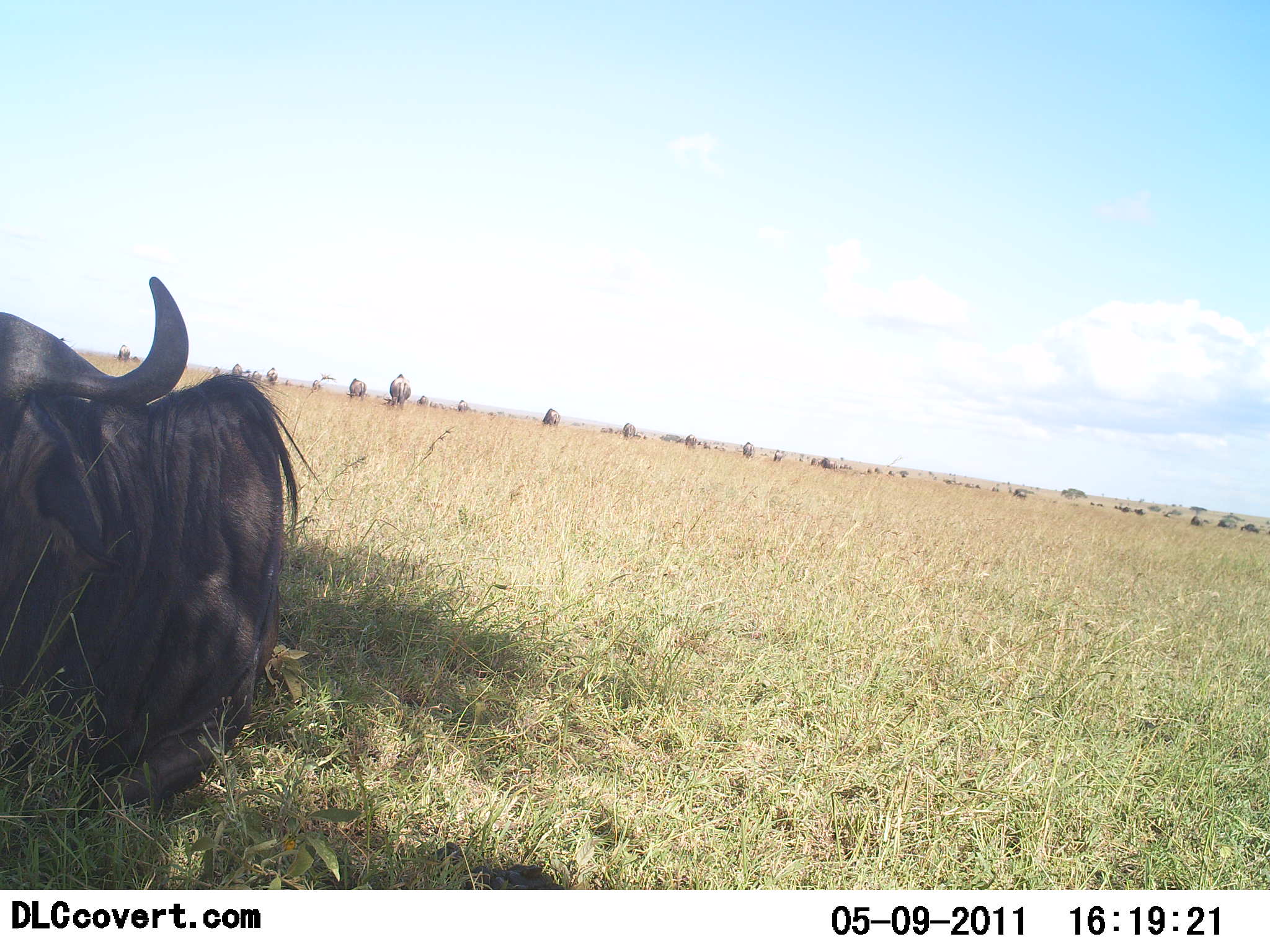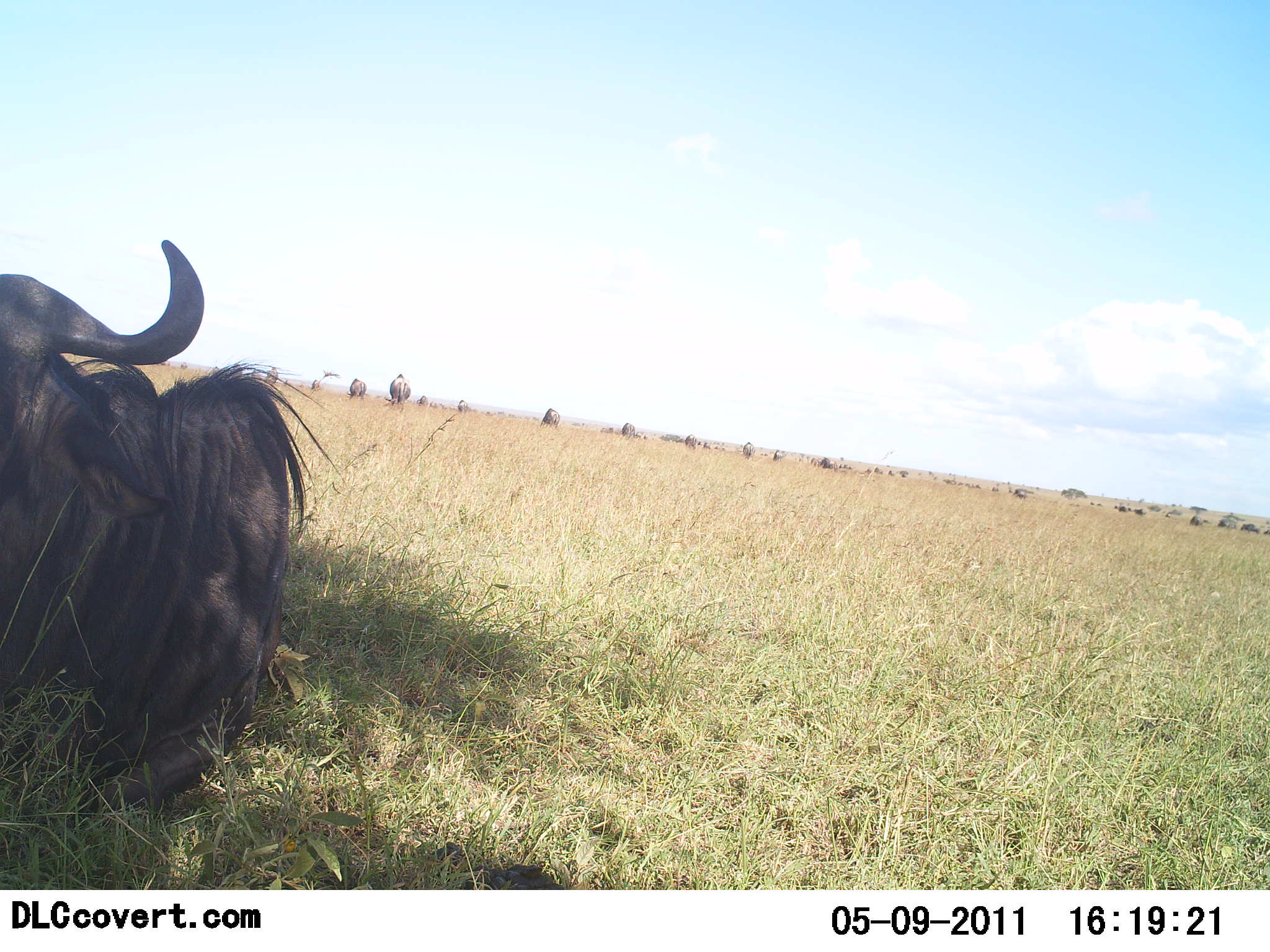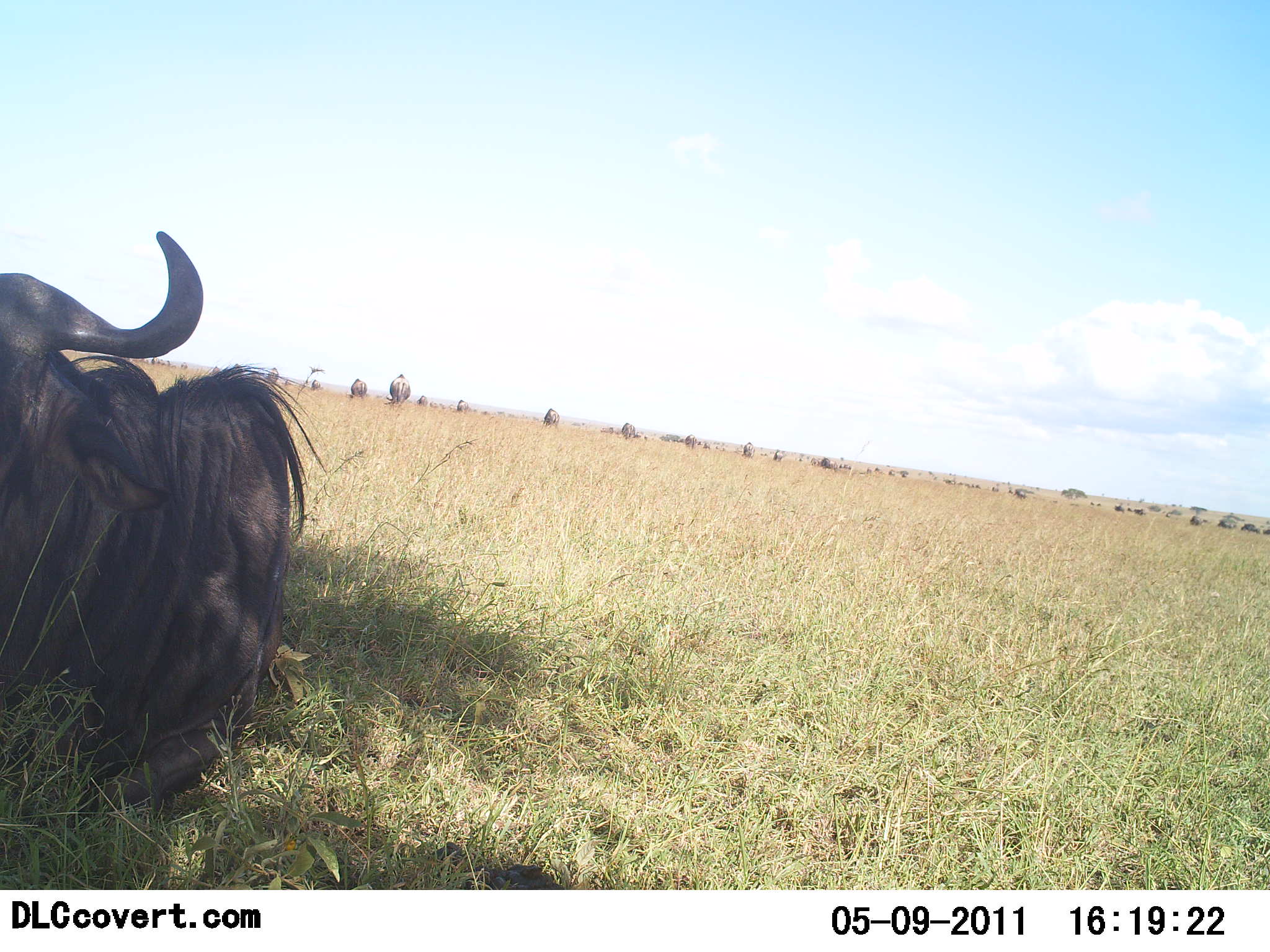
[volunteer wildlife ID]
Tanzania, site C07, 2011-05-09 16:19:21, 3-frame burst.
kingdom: Animalia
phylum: Chordata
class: Mammalia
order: Artiodactyla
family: Bovidae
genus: Connochaetes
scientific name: Connochaetes taurinus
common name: blue wildebeest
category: wildebeest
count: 1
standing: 38%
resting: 85%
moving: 15%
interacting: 0%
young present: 0%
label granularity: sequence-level